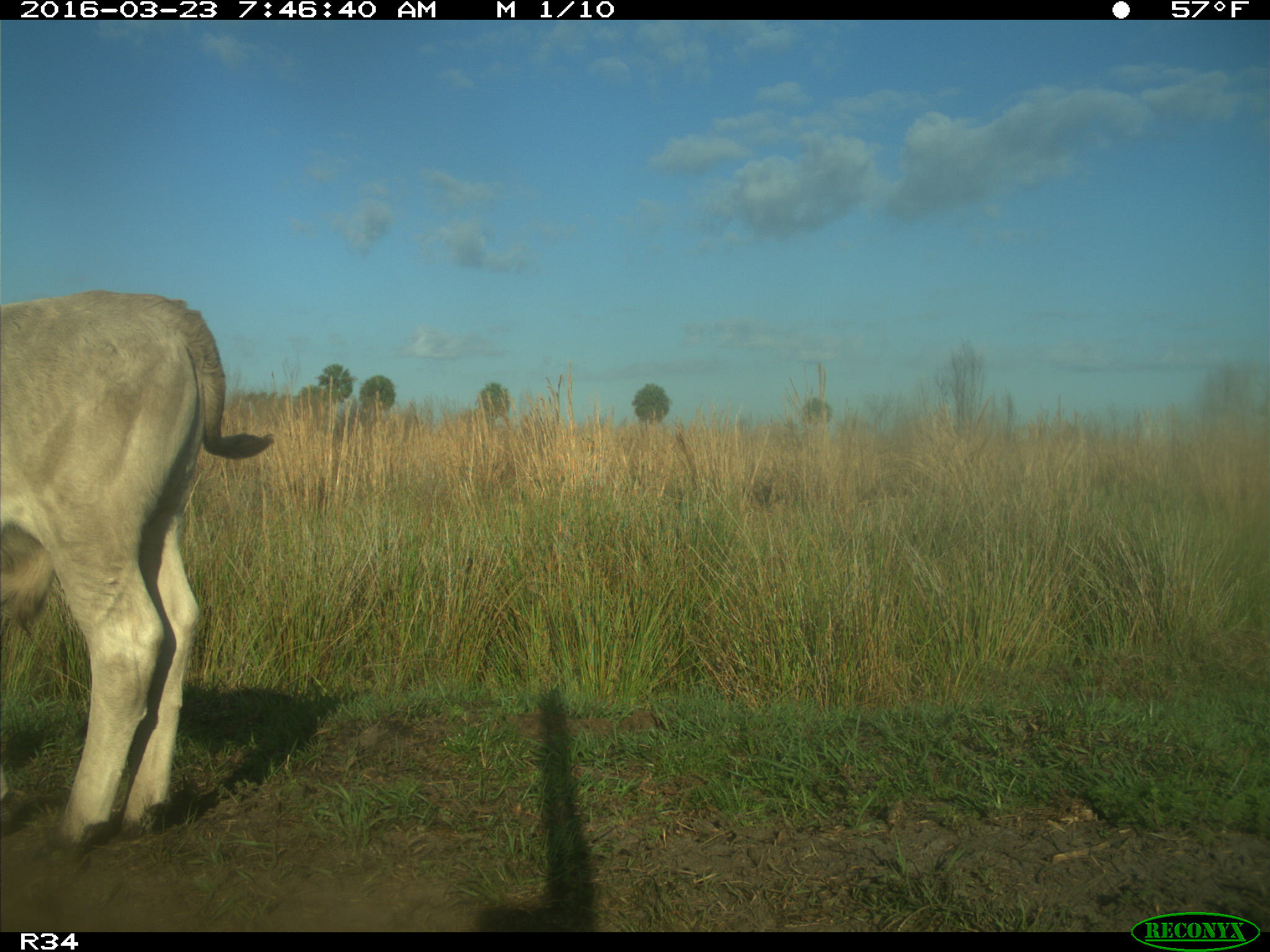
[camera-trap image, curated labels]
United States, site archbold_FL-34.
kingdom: Animalia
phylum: Chordata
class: Mammalia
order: Artiodactyla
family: Bovidae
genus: Bos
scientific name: Bos taurus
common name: domestic cow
Bos taurus (domestic cow).